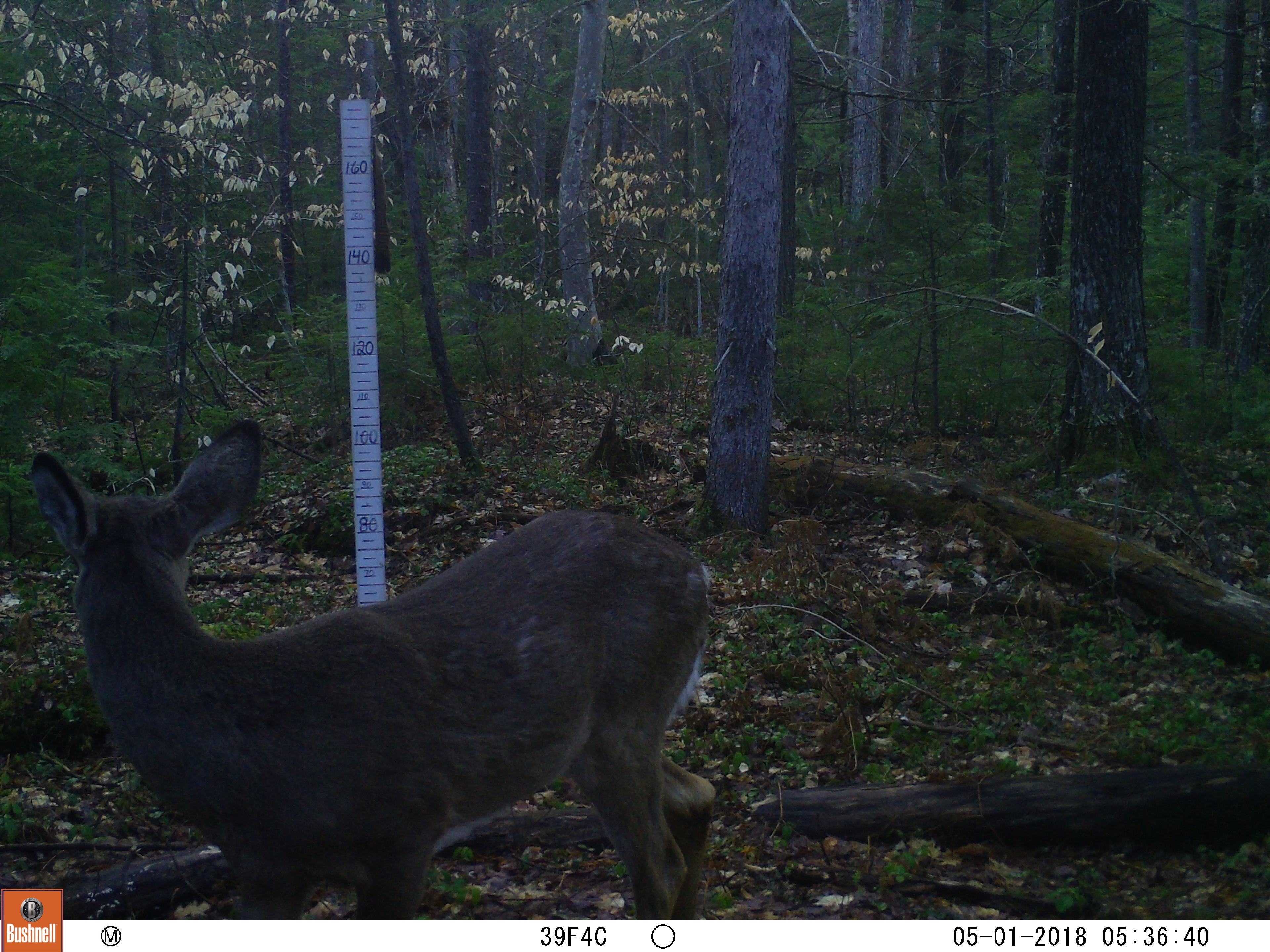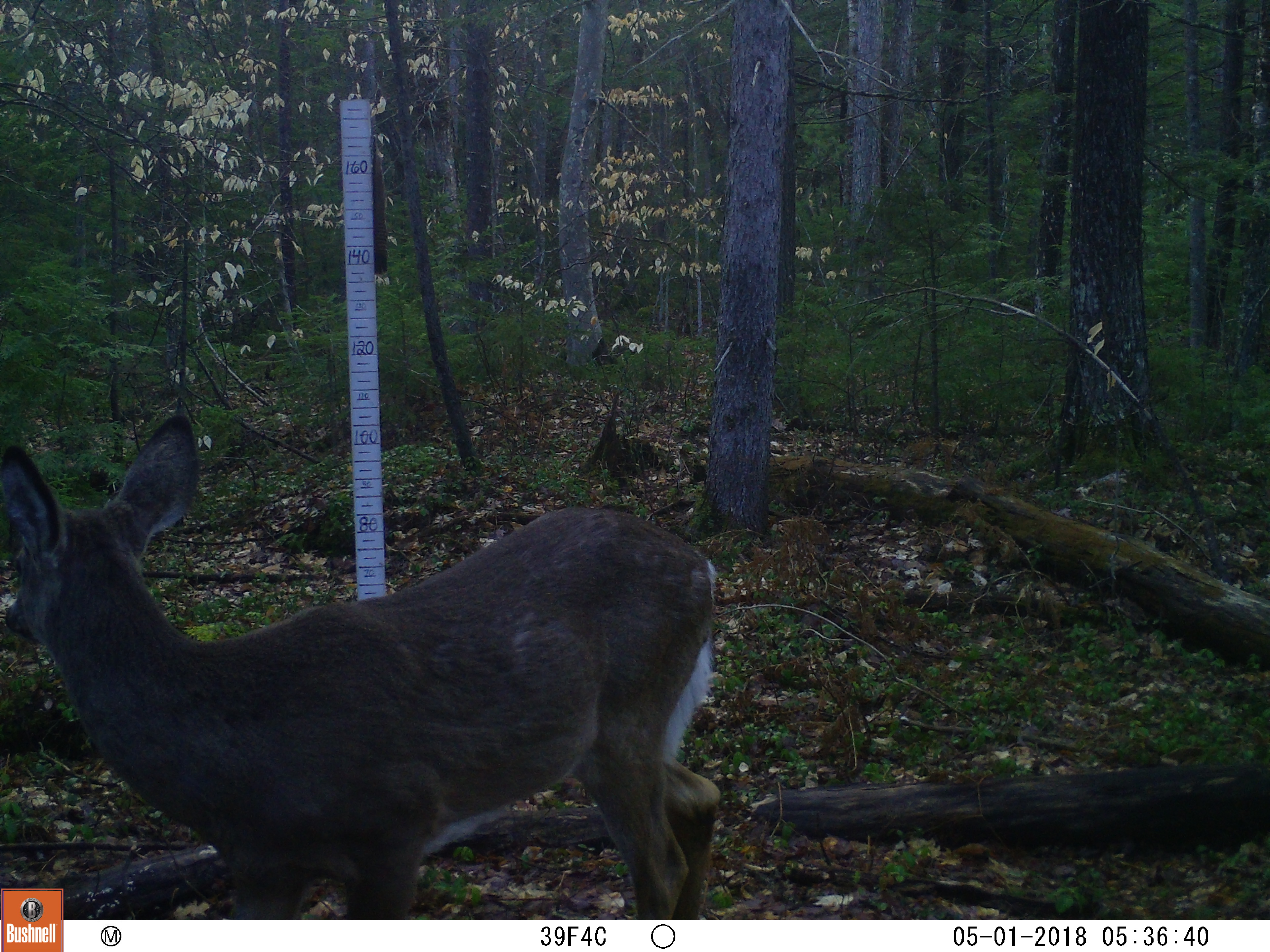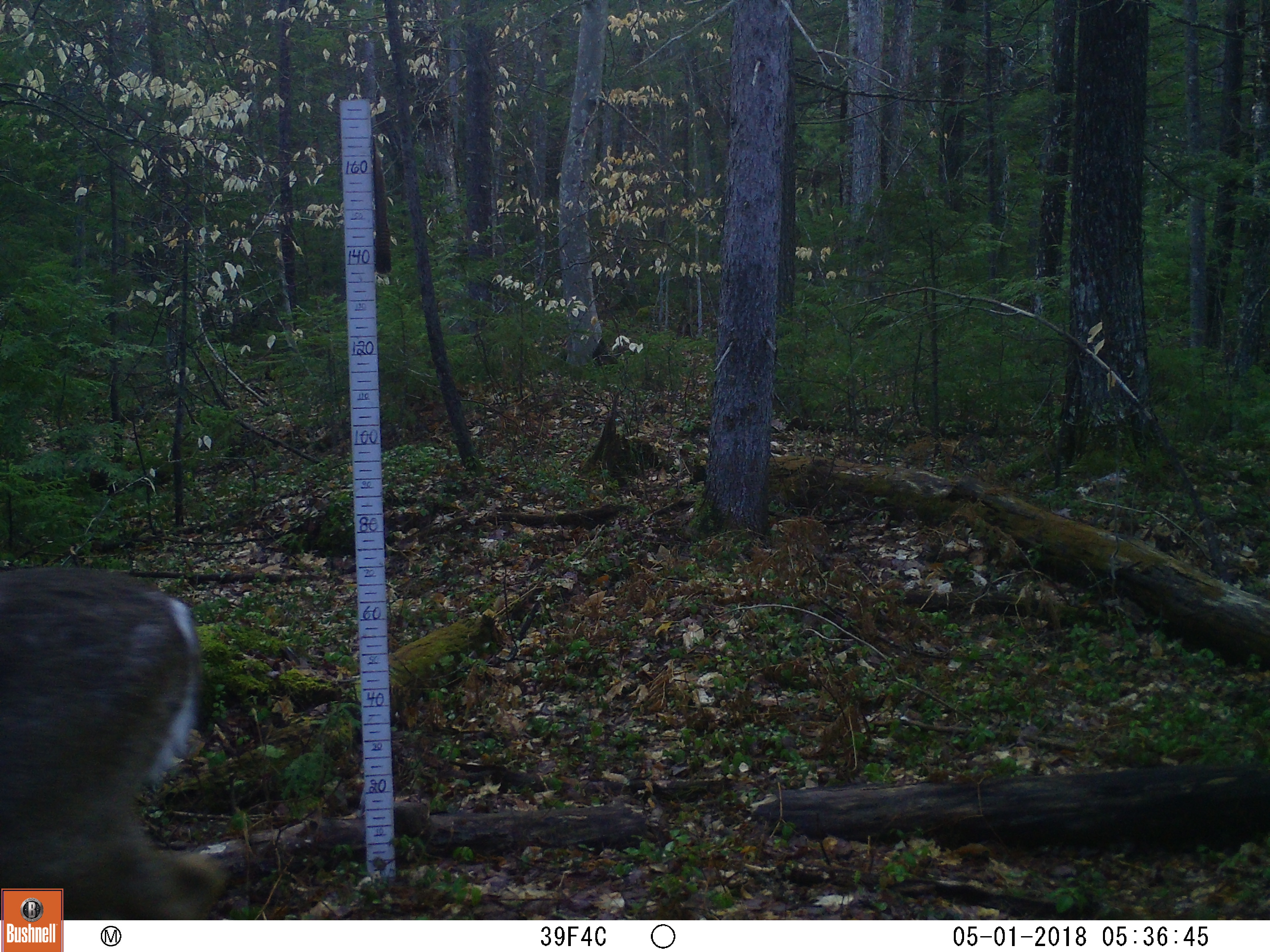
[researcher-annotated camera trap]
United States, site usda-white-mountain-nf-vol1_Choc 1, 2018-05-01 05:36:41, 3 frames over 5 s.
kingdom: Animalia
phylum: Chordata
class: Mammalia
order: Artiodactyla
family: Cervidae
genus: Odocoileus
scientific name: Odocoileus virginianus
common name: white-tailed deer